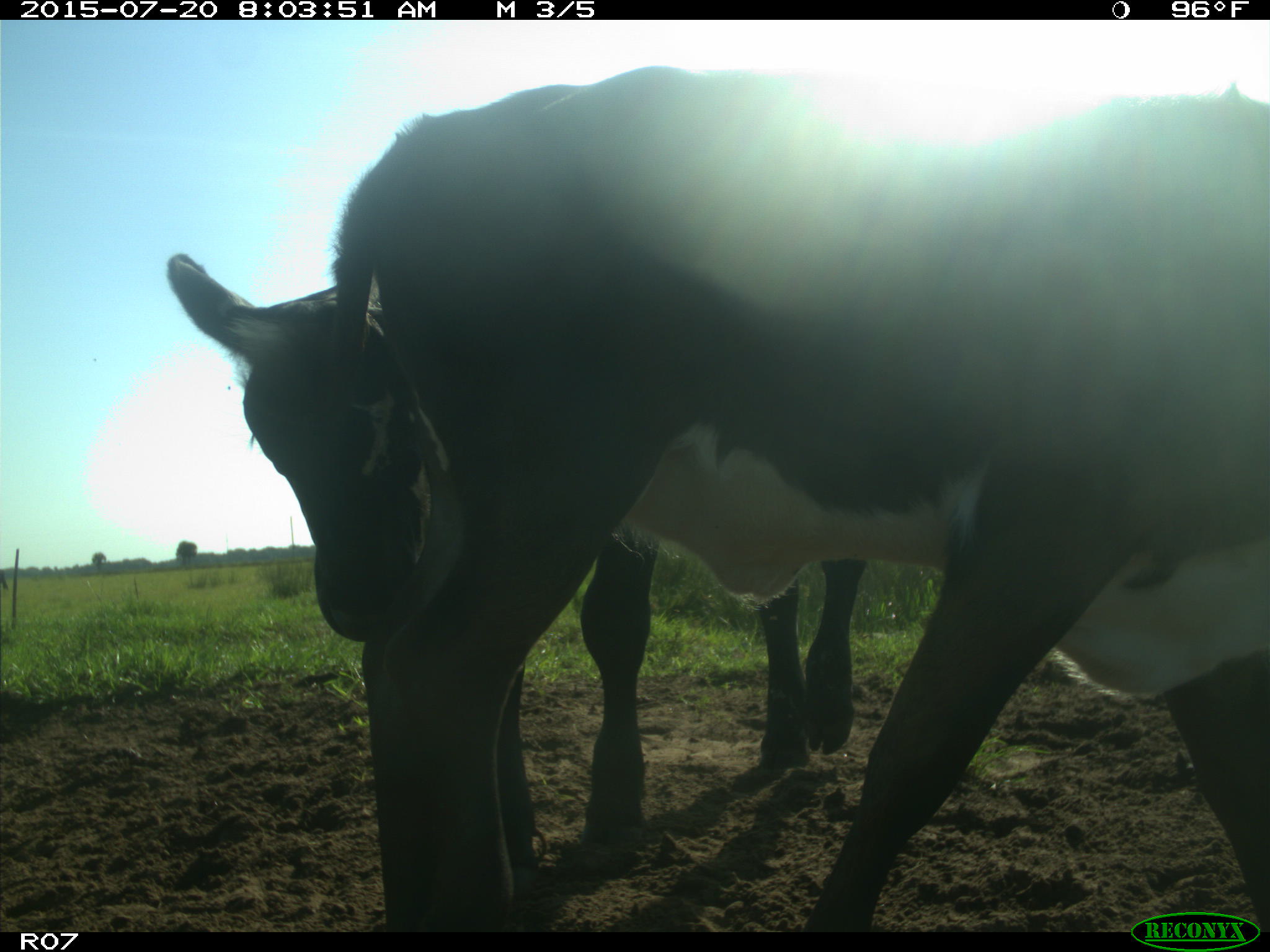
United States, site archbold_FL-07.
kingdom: Animalia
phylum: Chordata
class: Mammalia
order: Artiodactyla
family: Bovidae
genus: Bos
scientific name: Bos taurus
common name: domestic cow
Bos taurus (domestic cow).